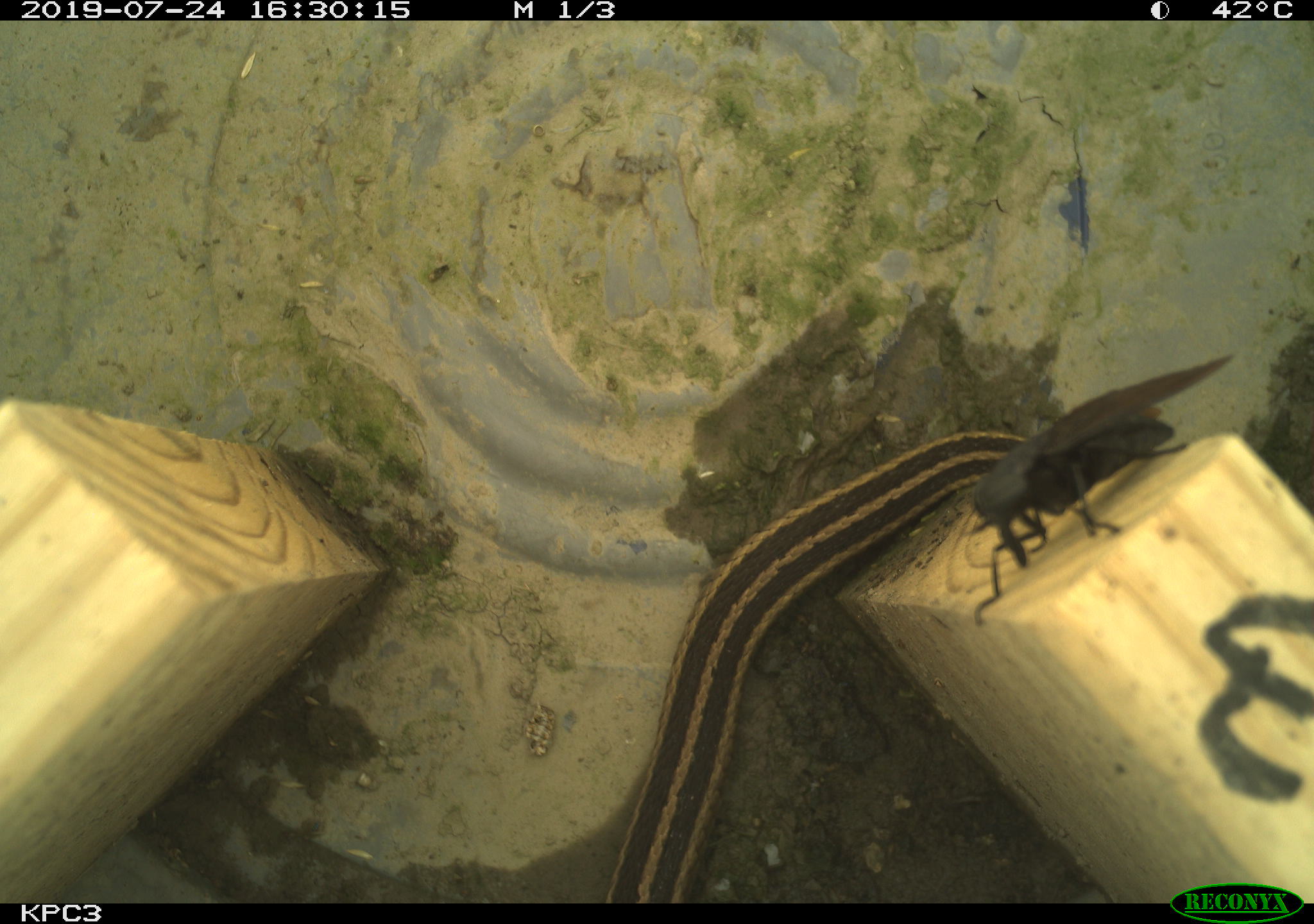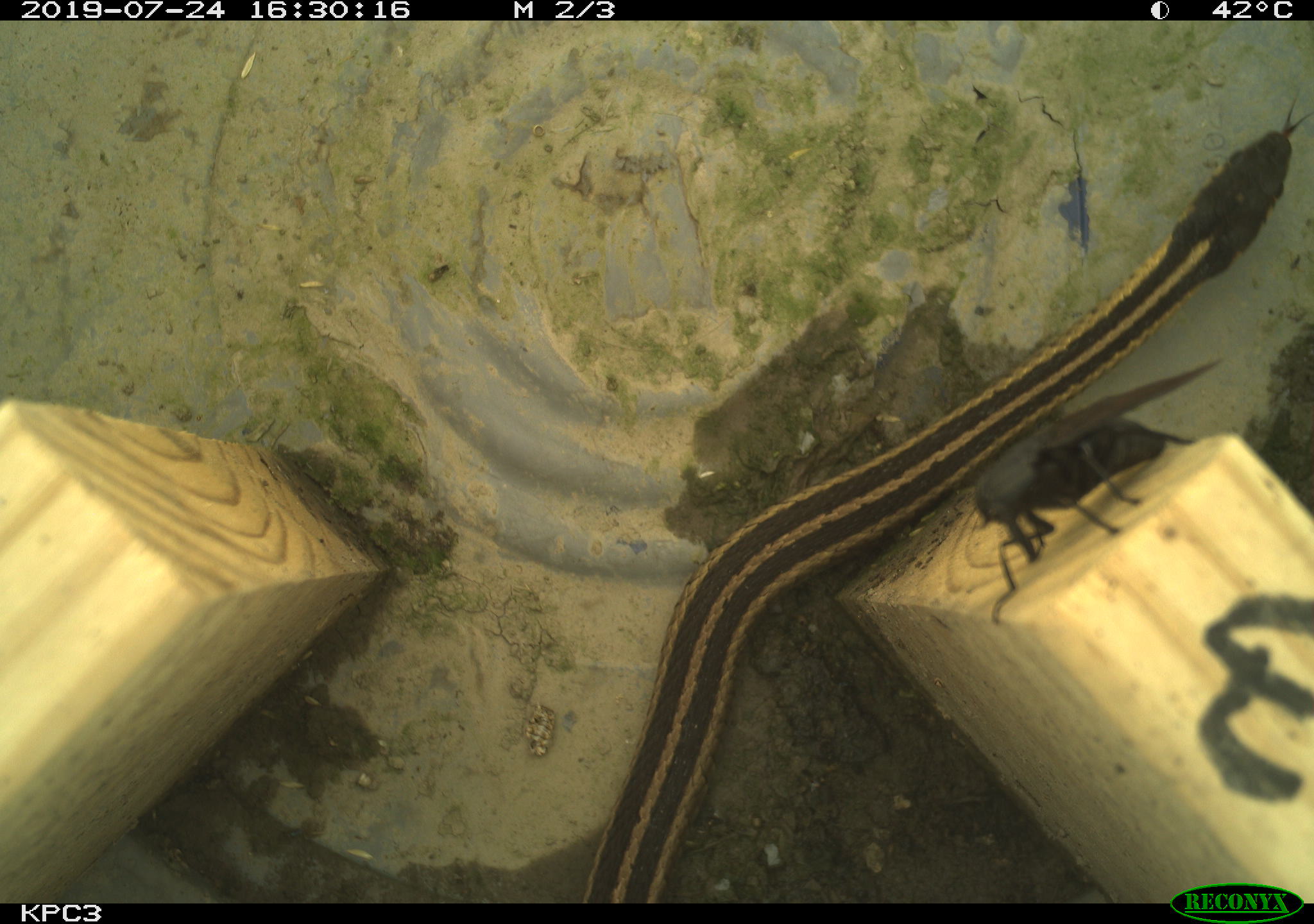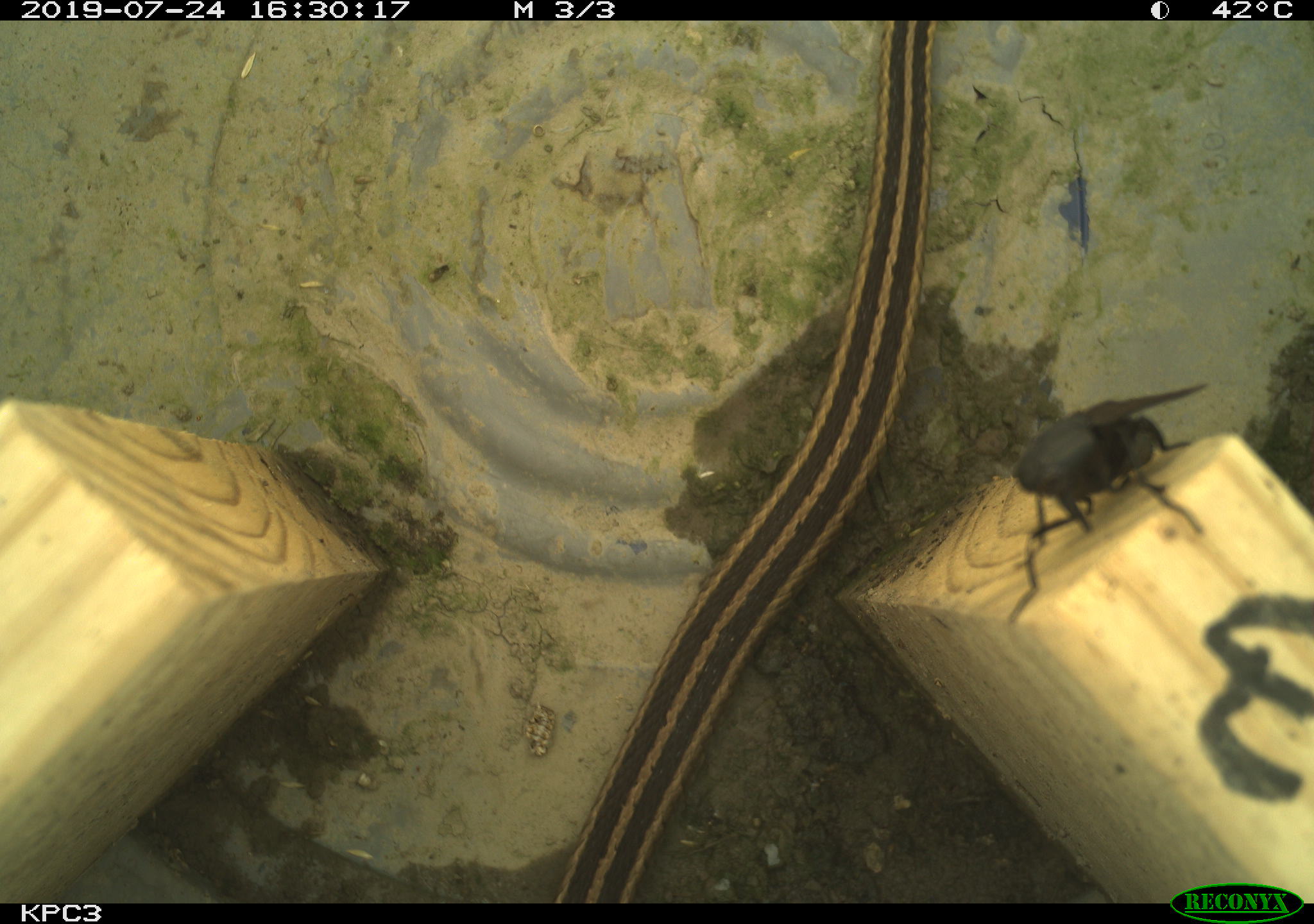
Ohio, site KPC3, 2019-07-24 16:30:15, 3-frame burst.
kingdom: Animalia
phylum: Chordata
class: Reptilia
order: Squamata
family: Colubridae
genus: Thamnophis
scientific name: Thamnophis sirtalis sirtalis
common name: eastern gartersnake